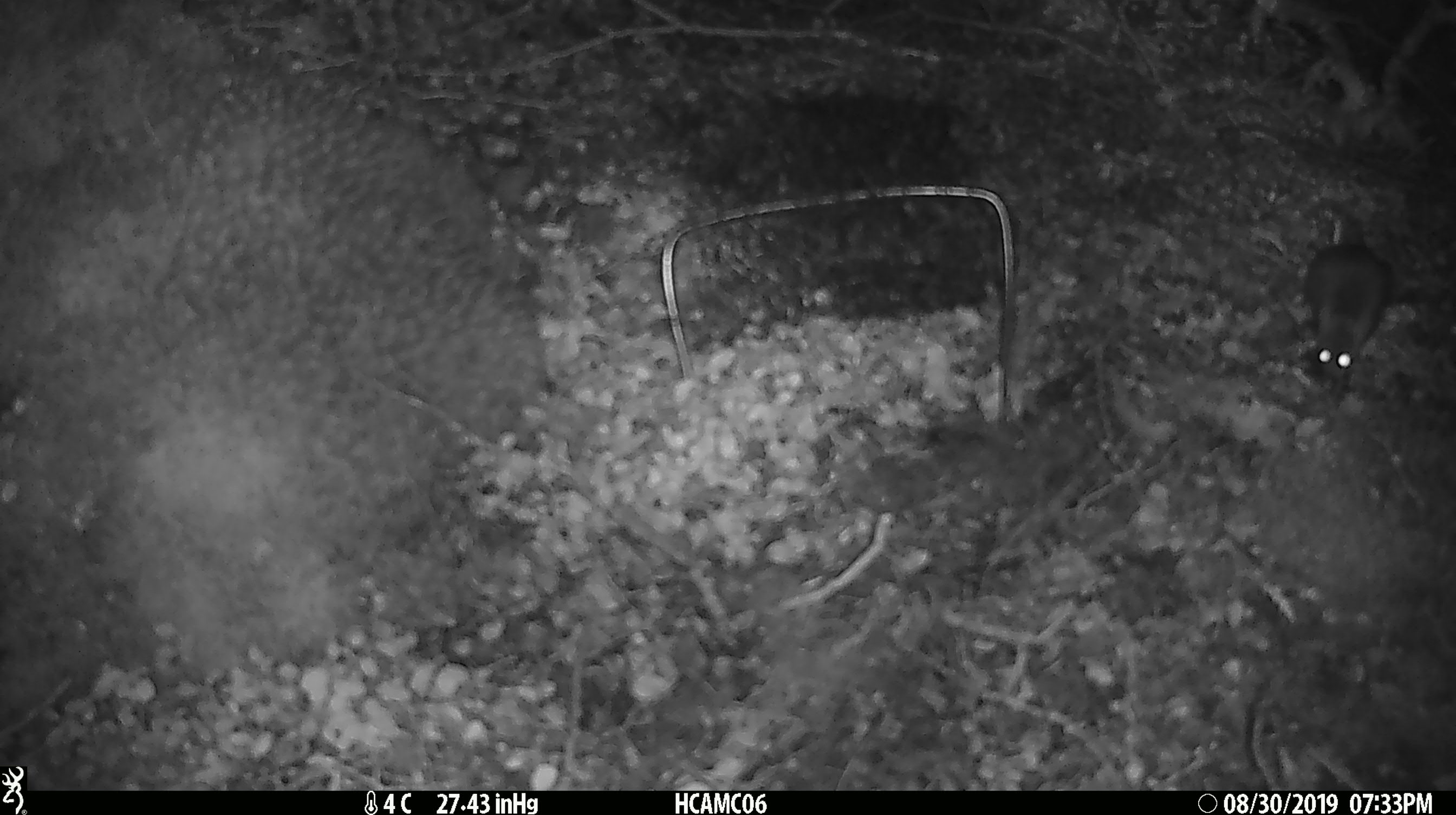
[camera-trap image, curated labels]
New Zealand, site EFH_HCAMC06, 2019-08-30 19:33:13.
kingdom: Animalia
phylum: Chordata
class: Mammalia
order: Rodentia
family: Muridae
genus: Mus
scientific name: Mus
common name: mouse